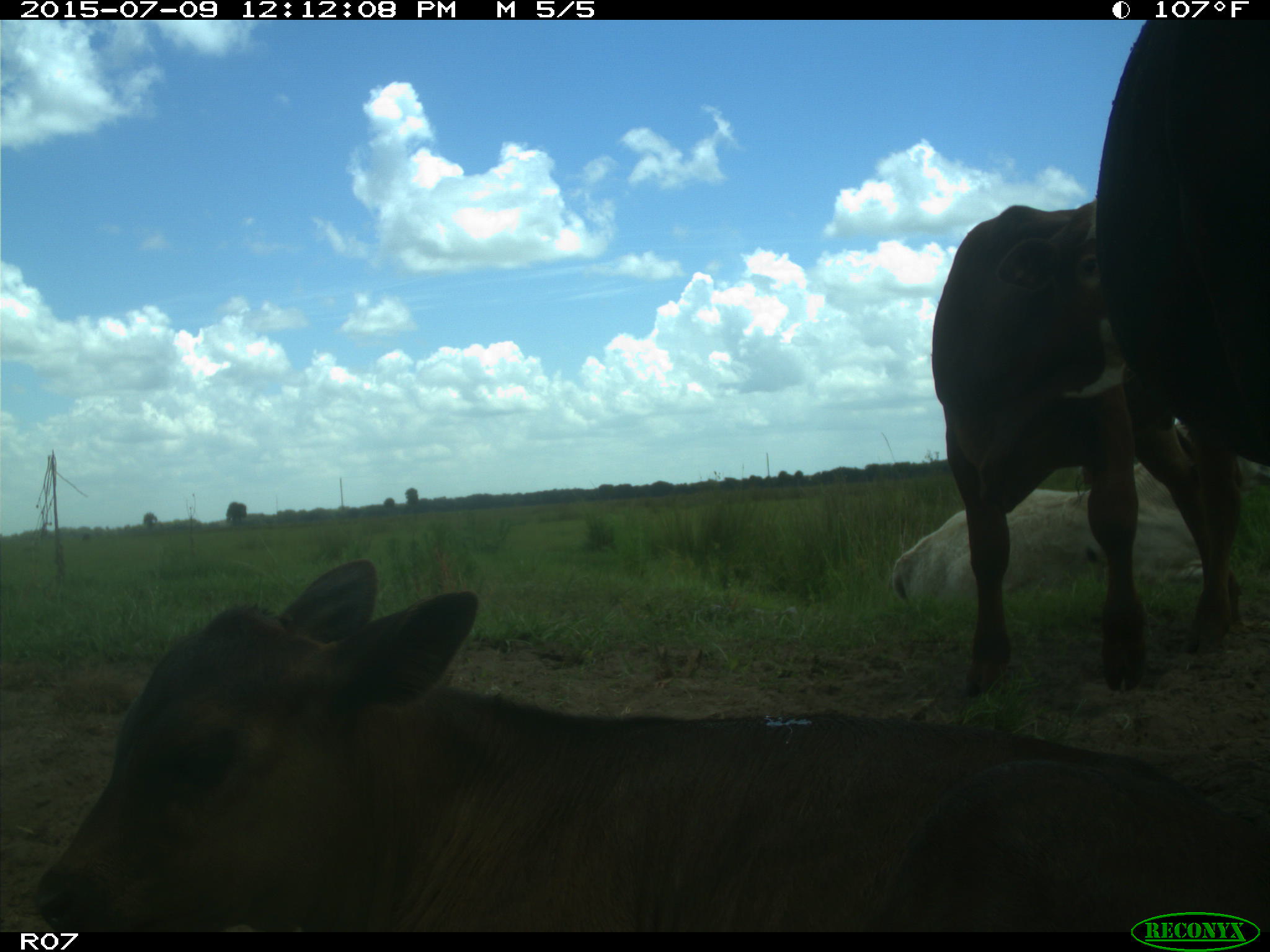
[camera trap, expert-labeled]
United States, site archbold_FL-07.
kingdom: Animalia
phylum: Chordata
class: Mammalia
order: Artiodactyla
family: Bovidae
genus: Bos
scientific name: Bos taurus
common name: domestic cow